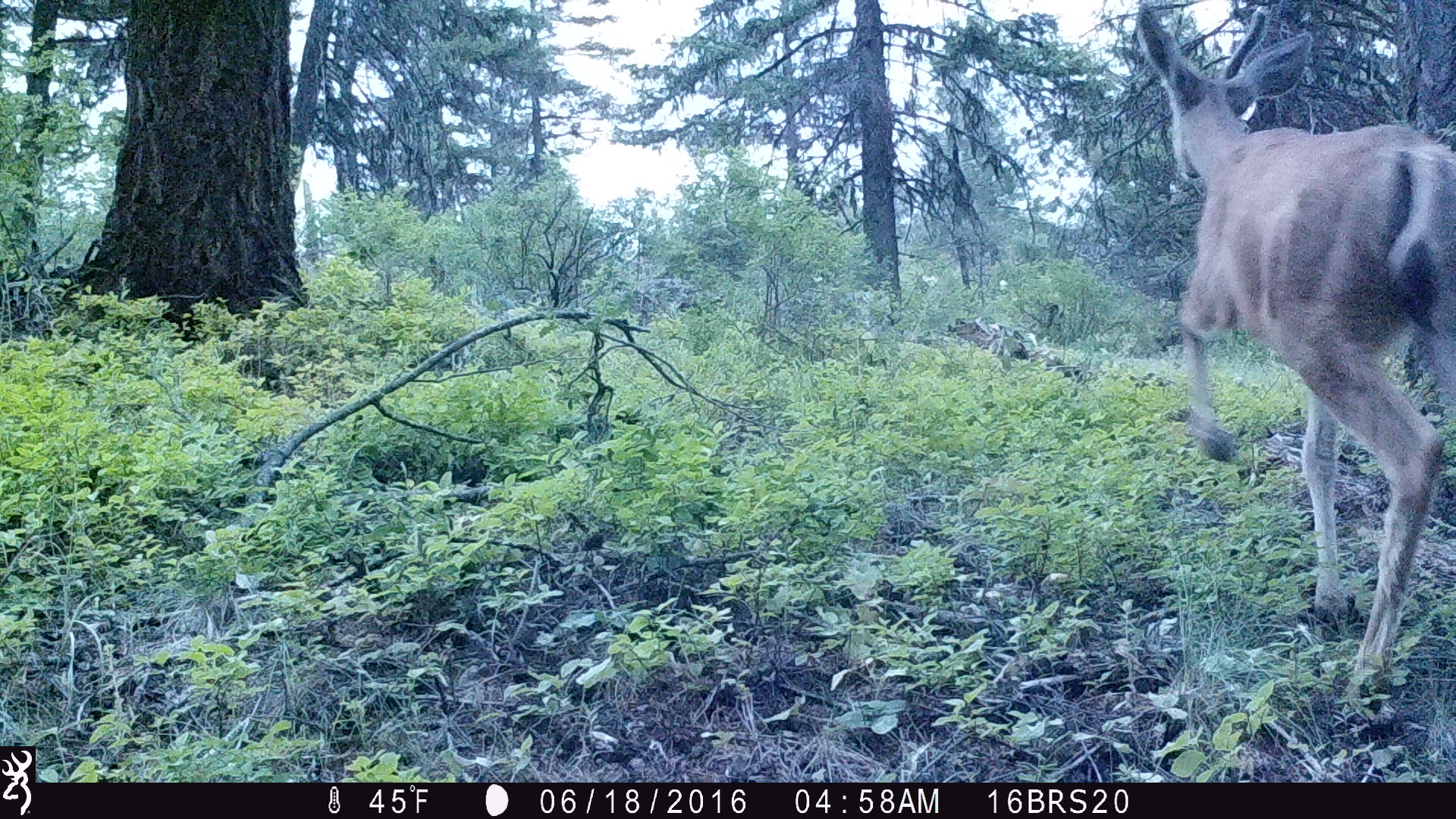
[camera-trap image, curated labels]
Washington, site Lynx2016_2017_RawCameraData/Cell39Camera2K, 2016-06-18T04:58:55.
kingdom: Animalia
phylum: Chordata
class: Mammalia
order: Artiodactyla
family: Cervidae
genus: Odocoileus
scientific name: Odocoileus hemionus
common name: mule deer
Odocoileus hemionus (mule deer). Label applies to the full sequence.